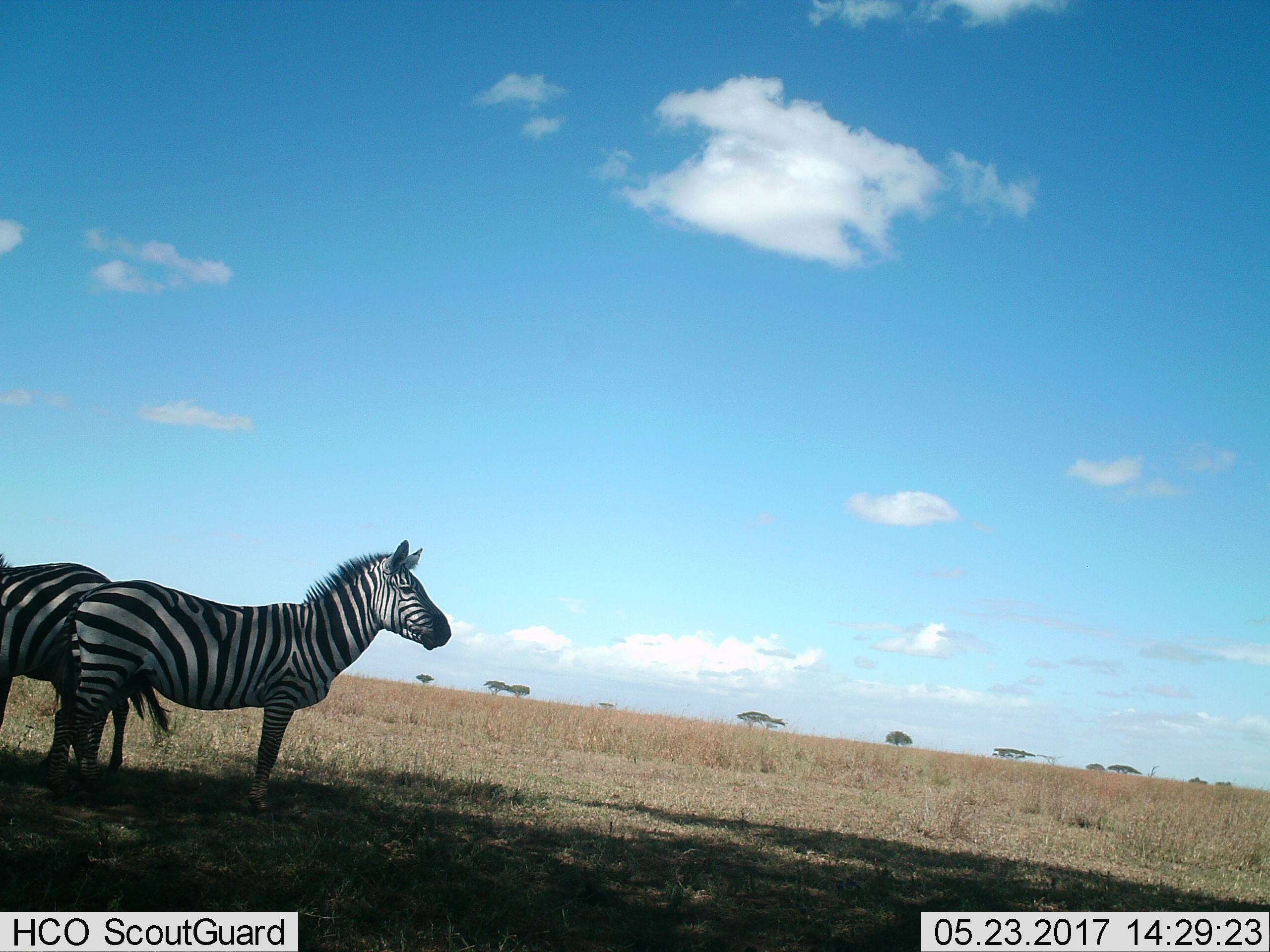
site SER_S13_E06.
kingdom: Animalia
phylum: Chordata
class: Mammalia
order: Perissodactyla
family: Equidae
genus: Equus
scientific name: Equus quagga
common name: plains zebra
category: zebraplains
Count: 2.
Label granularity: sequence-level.